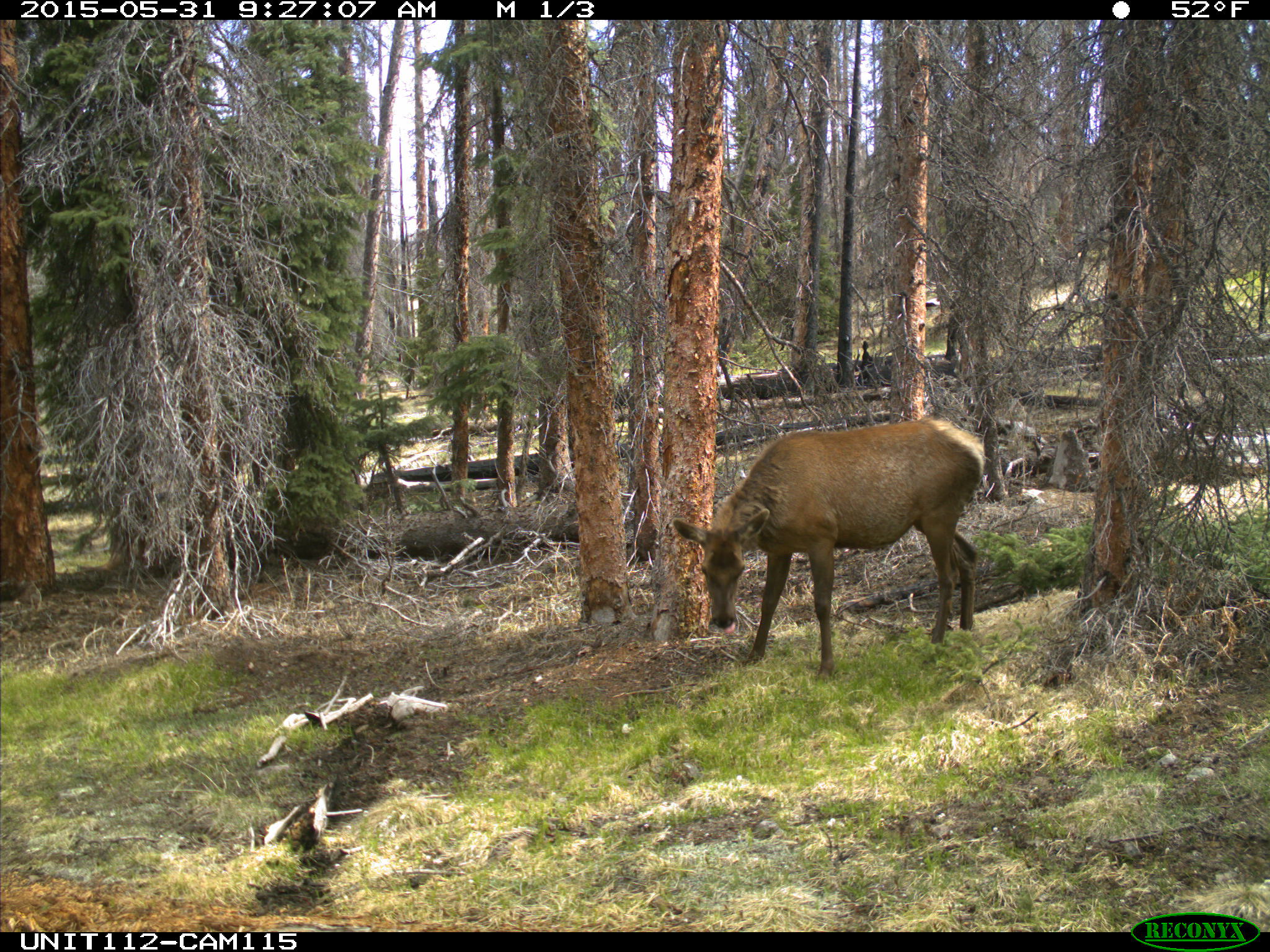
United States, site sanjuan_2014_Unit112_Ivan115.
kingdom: Animalia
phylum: Chordata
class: Mammalia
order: Artiodactyla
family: Cervidae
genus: Cervus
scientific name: Cervus elaphus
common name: red deer